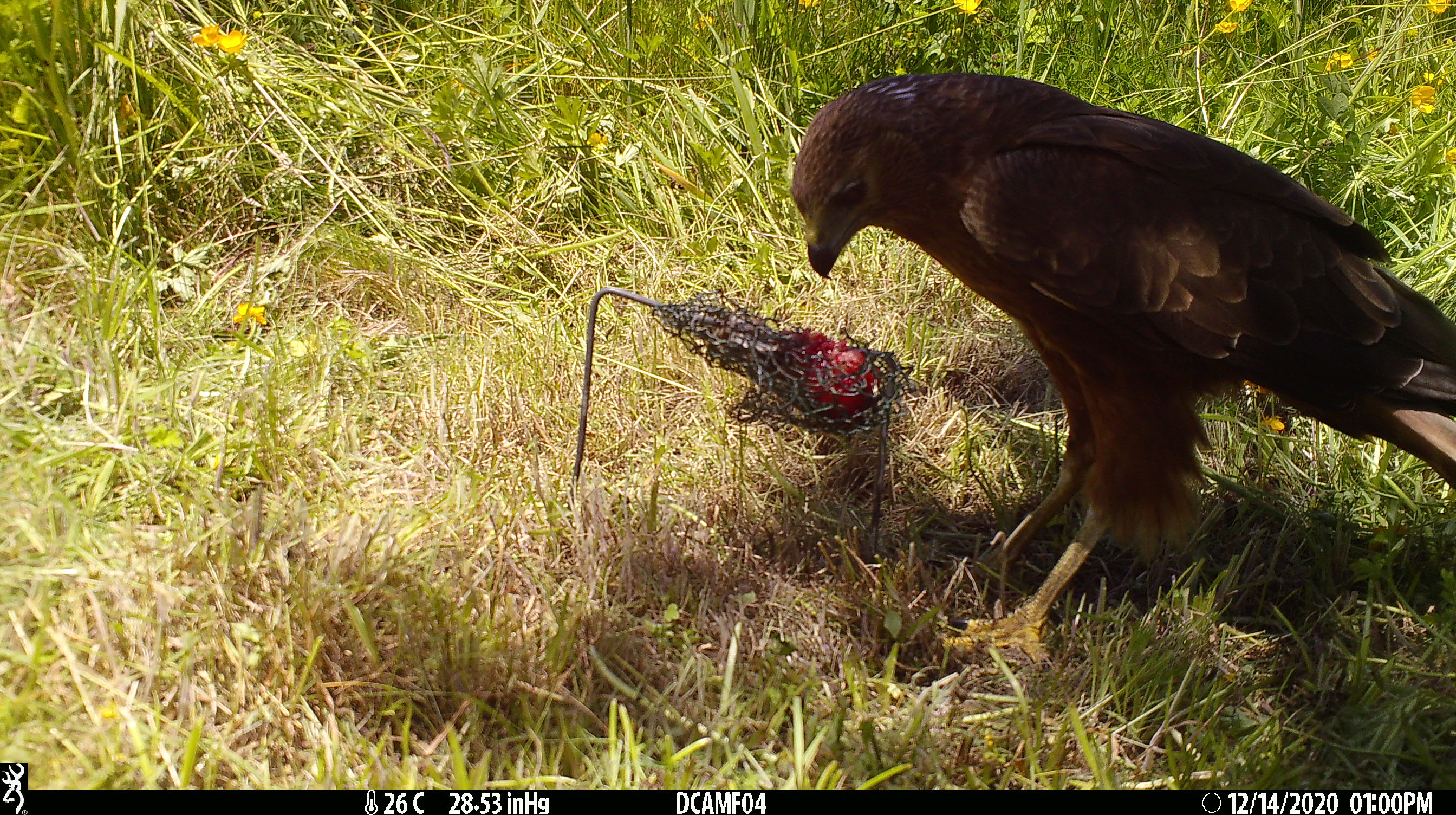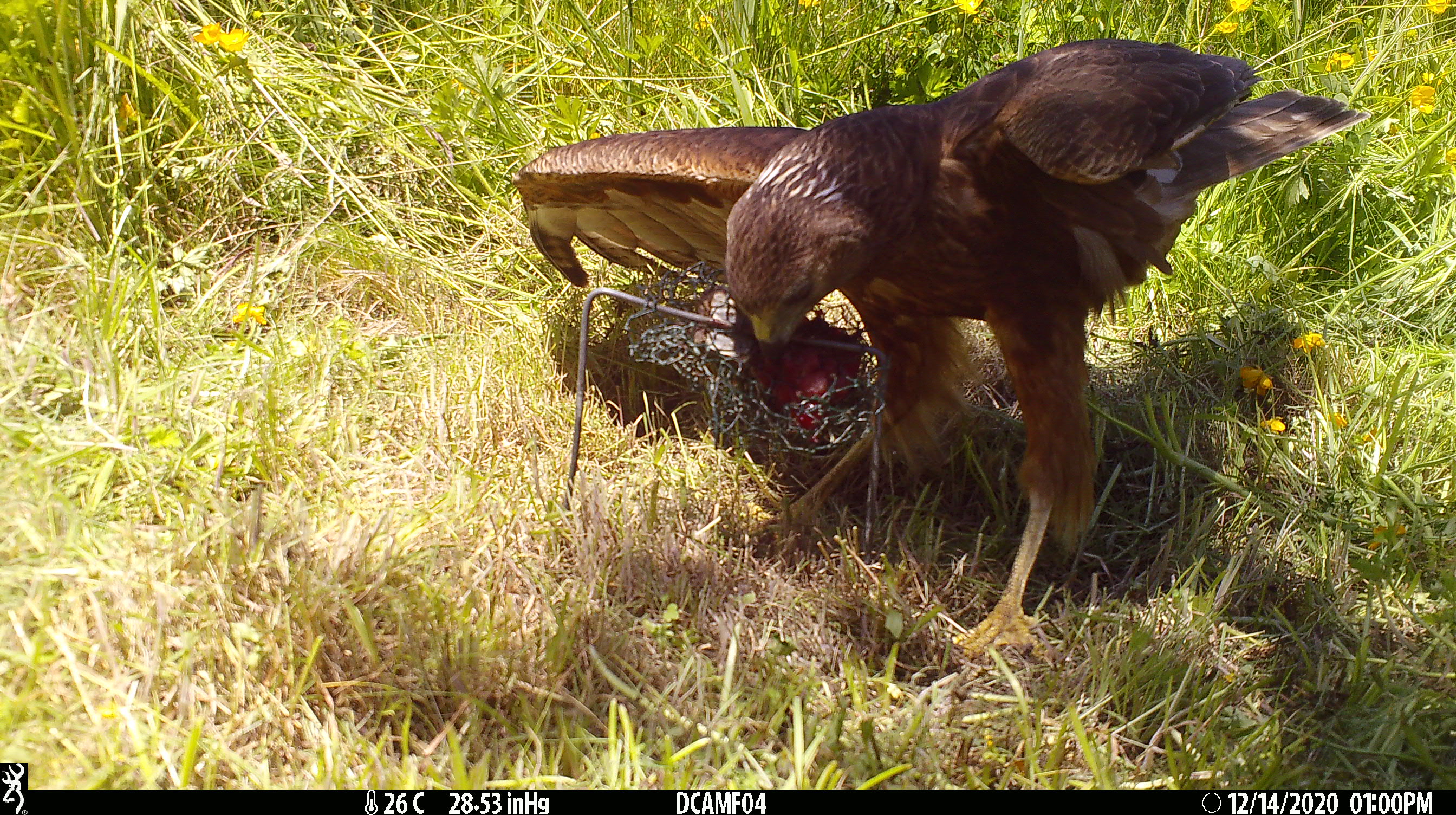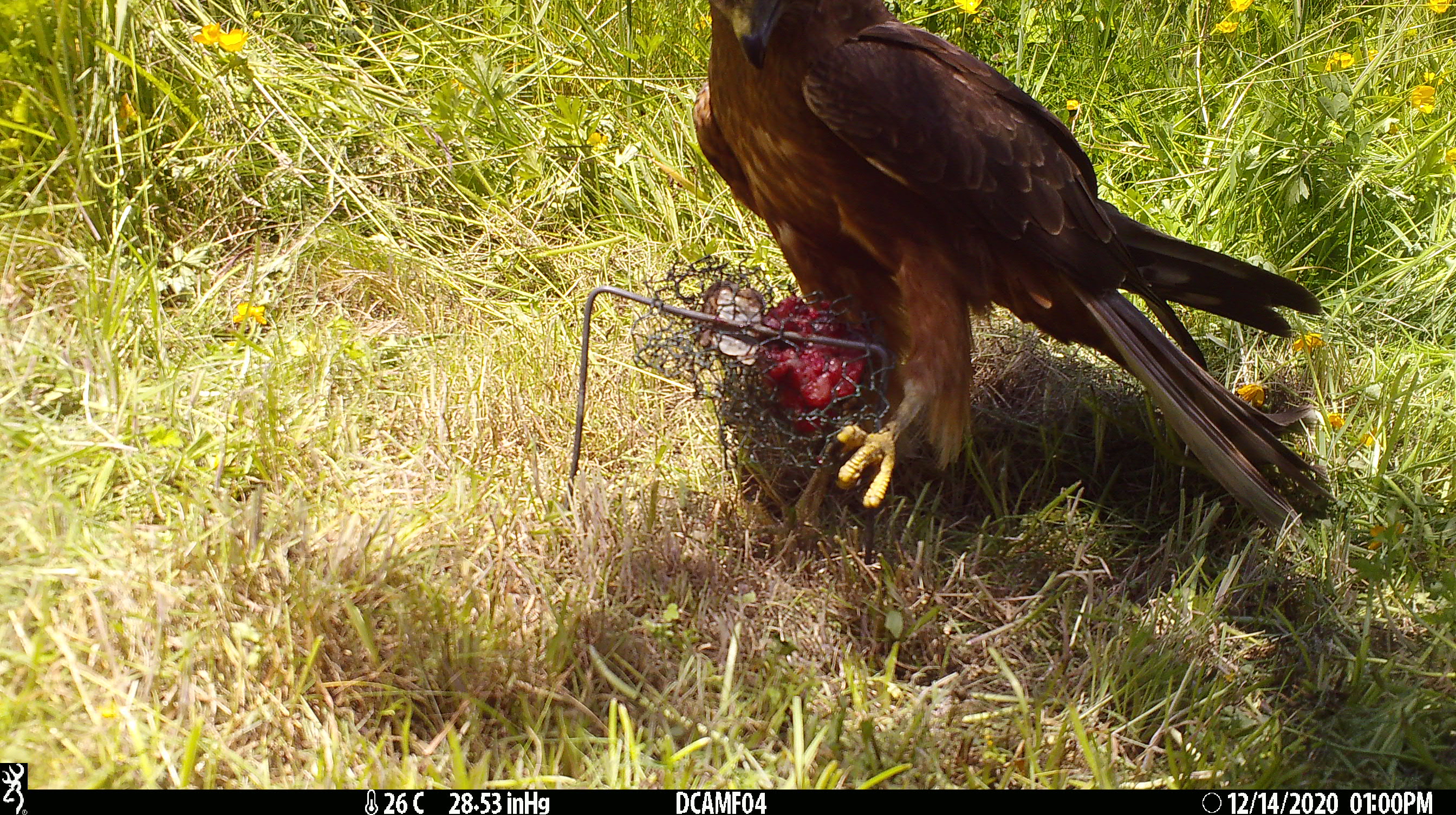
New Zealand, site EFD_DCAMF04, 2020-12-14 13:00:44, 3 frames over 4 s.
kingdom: Animalia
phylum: Chordata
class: Aves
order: Accipitriformes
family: Accipitridae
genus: Circus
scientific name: Circus approximans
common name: swamp harrier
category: harrier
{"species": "harrier (swamp harrier) (Circus approximans)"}